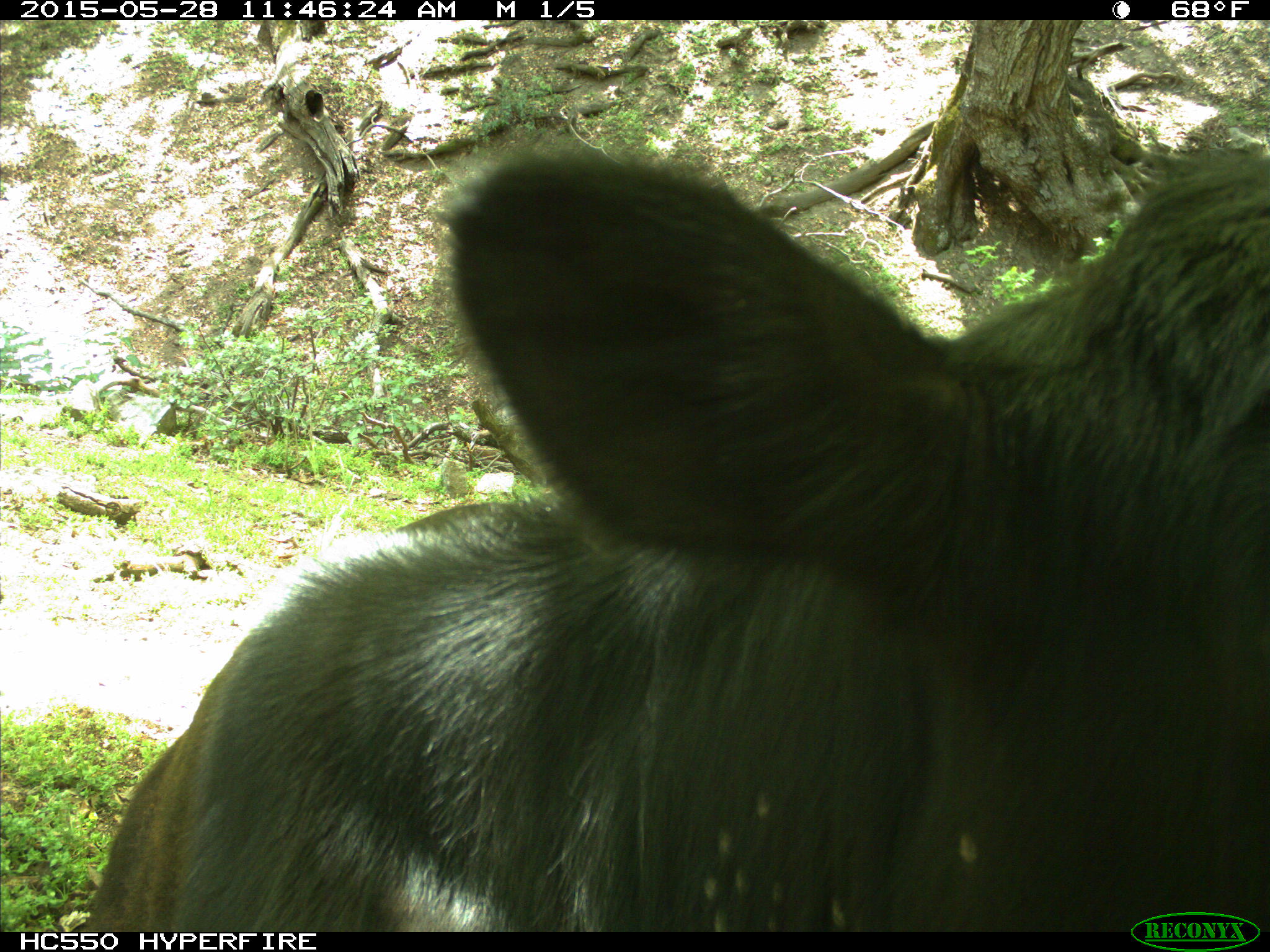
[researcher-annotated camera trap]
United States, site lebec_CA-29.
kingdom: Animalia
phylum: Chordata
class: Mammalia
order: Artiodactyla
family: Bovidae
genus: Bos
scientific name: Bos taurus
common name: domestic cow